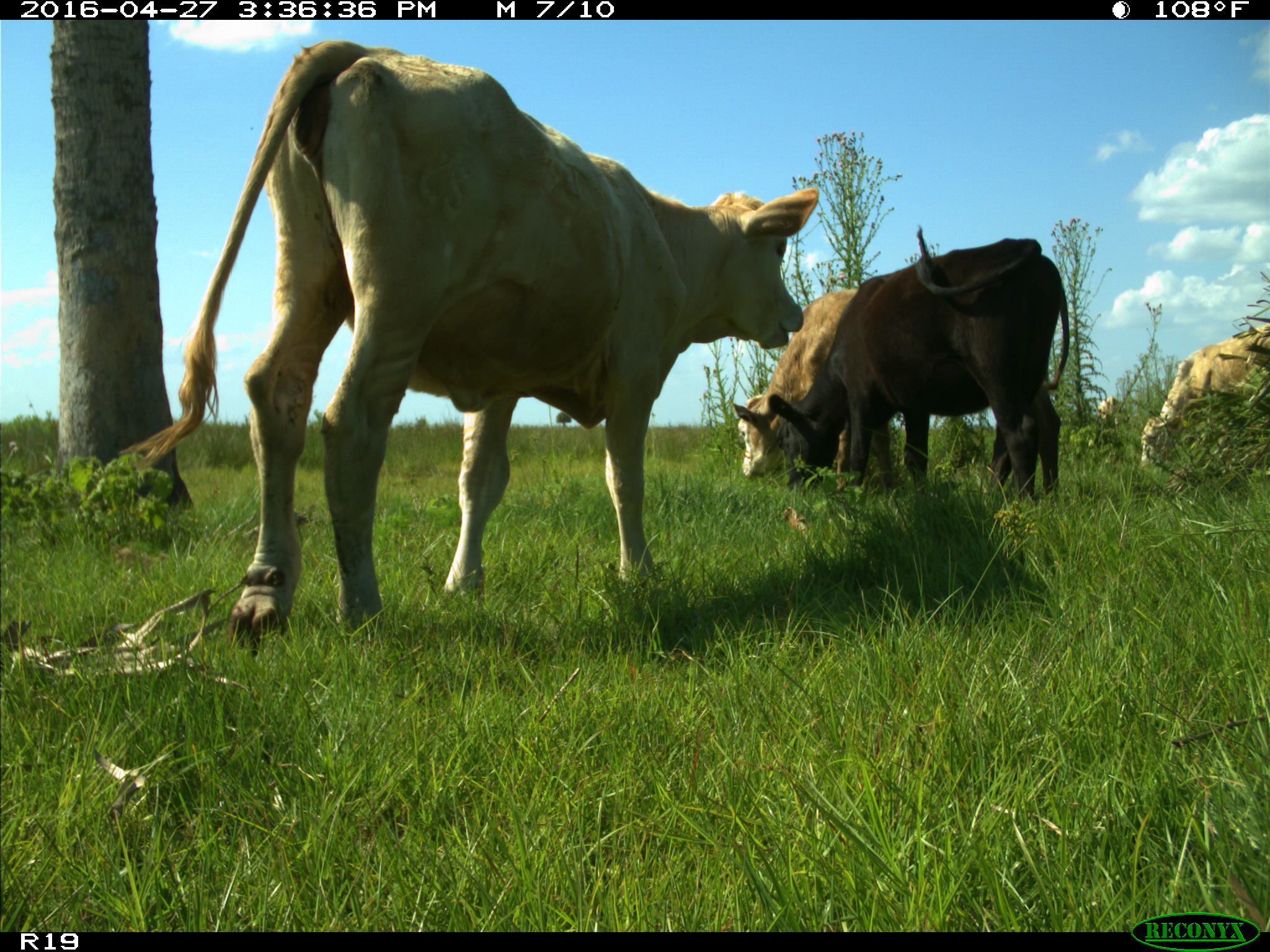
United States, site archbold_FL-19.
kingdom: Animalia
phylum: Chordata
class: Mammalia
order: Artiodactyla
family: Bovidae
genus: Bos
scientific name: Bos taurus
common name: domestic cow